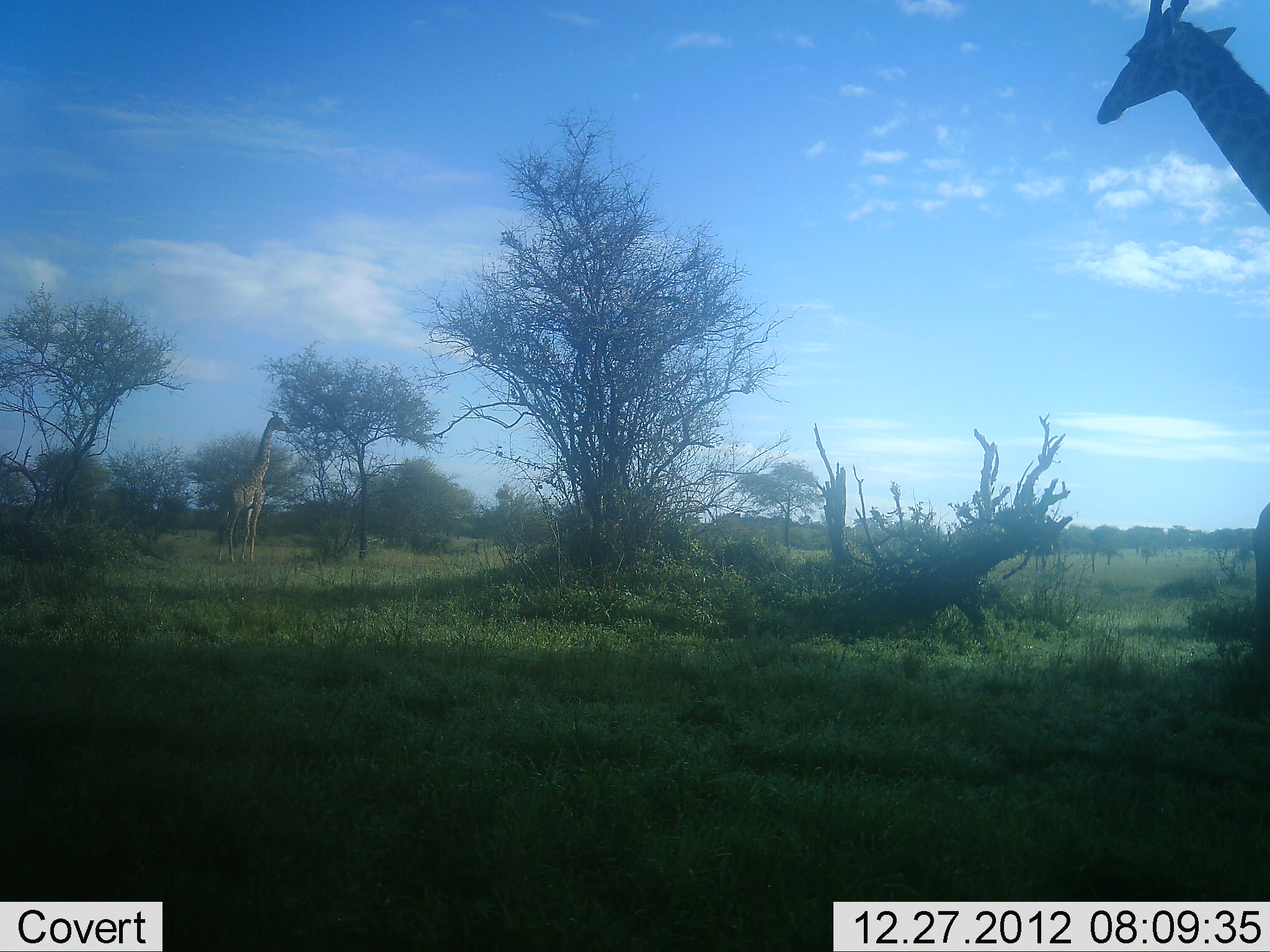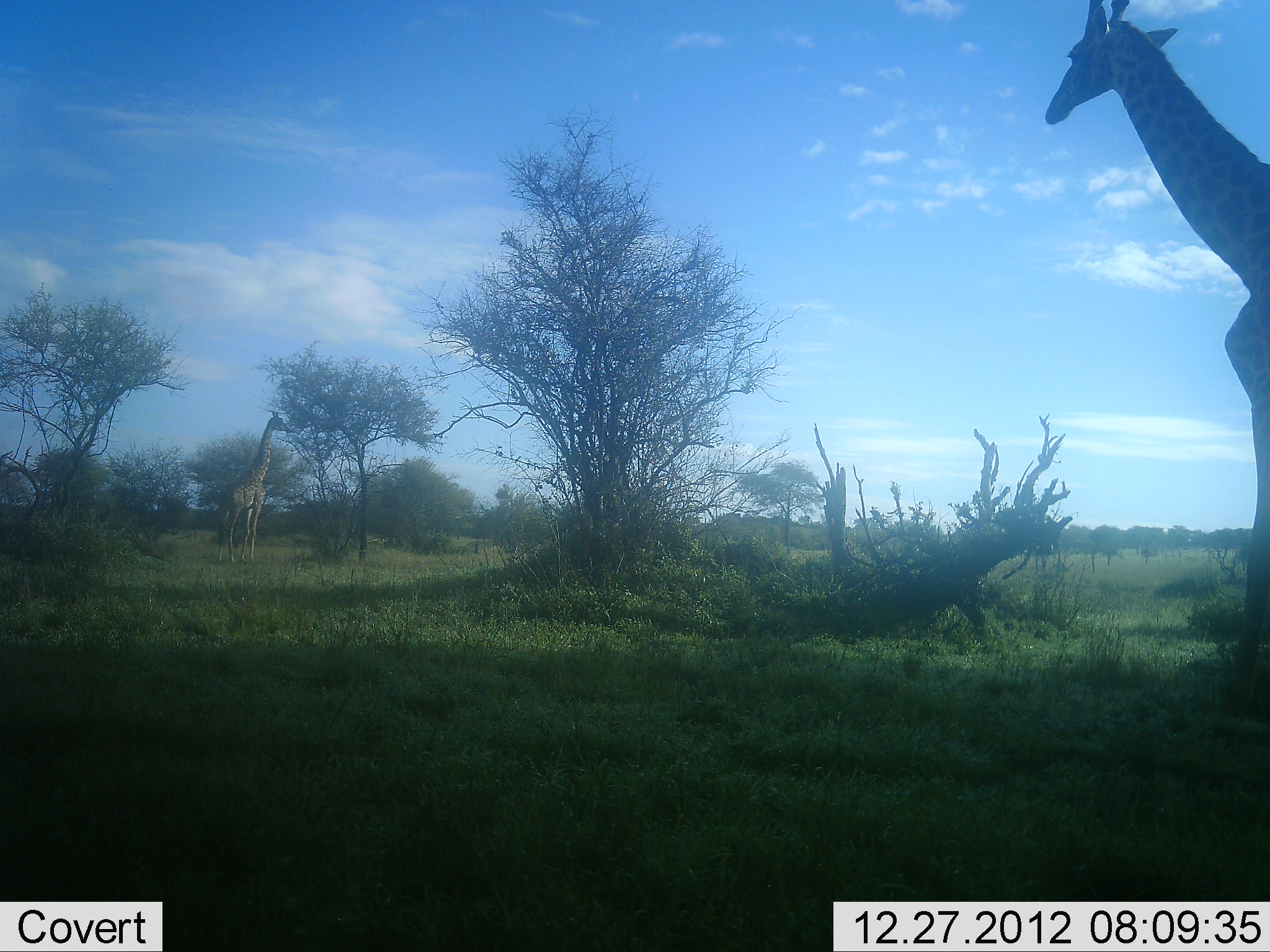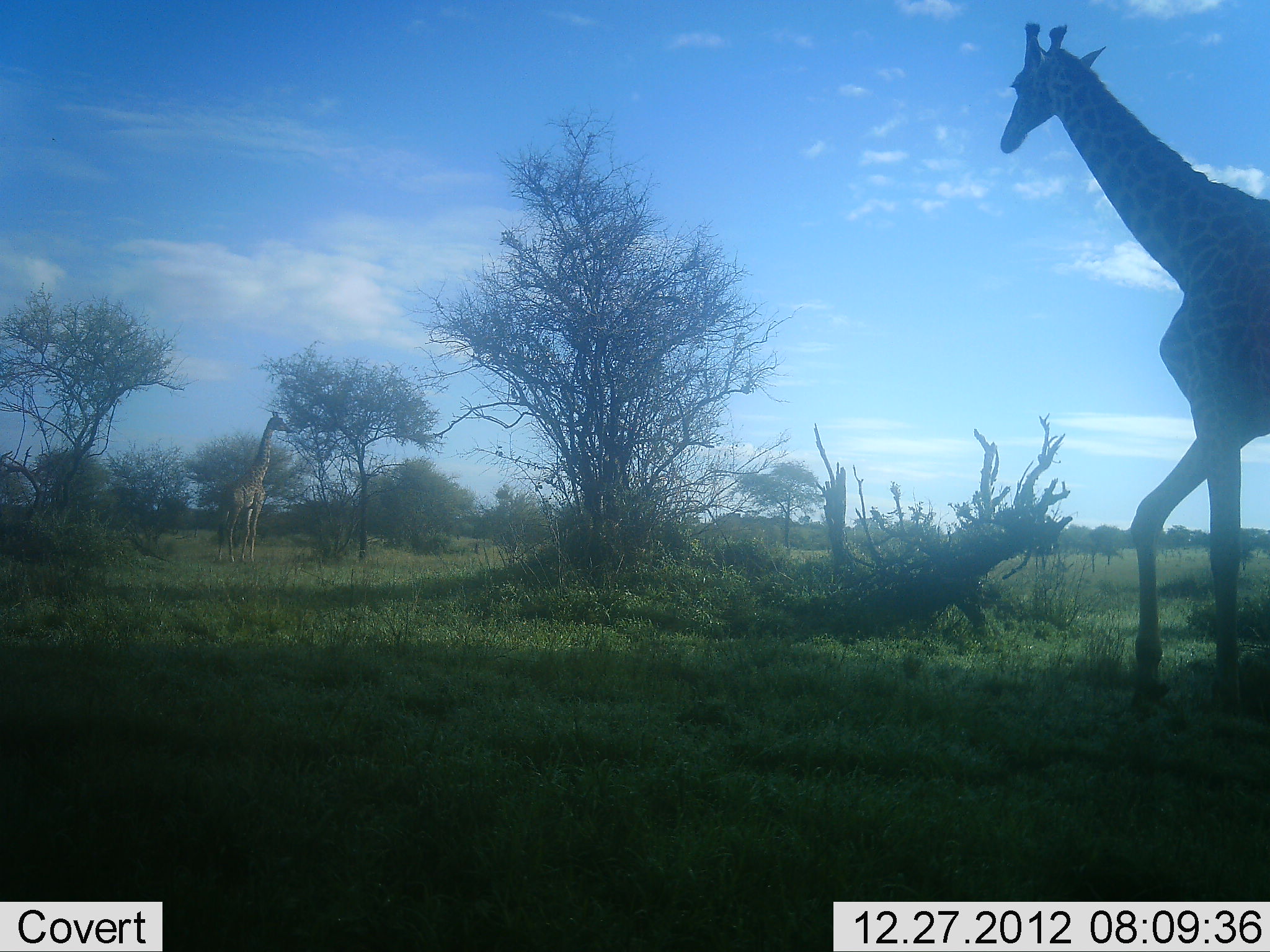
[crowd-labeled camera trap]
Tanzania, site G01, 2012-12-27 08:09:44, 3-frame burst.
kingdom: Animalia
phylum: Chordata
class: Mammalia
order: Artiodactyla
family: Giraffidae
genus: Giraffa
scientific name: Giraffa camelopardalis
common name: giraffe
Giraffe (Giraffa camelopardalis), count 2. Behavior (volunteer vote fractions): standing 71%, resting 0%, moving 71%, interacting 0%. Young present (vote fraction): 0%. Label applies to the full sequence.